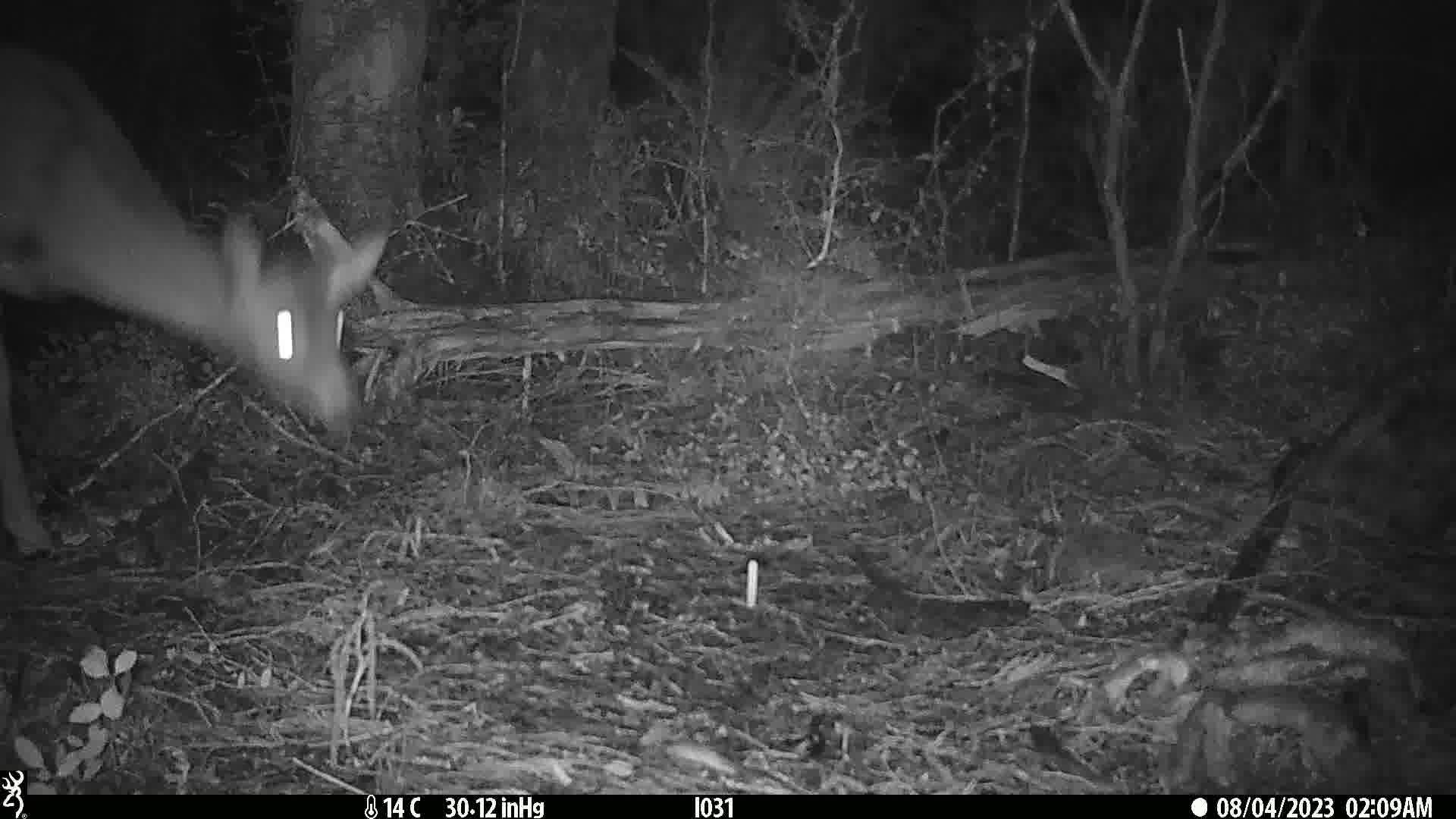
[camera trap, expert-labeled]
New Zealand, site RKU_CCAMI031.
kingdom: Animalia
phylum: Chordata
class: Mammalia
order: Artiodactyla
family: Cervidae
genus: Odocoileus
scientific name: Odocoileus virginianus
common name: white-tailed deer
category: white tailed deer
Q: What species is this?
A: White tailed deer (white-tailed deer) (Odocoileus virginianus).